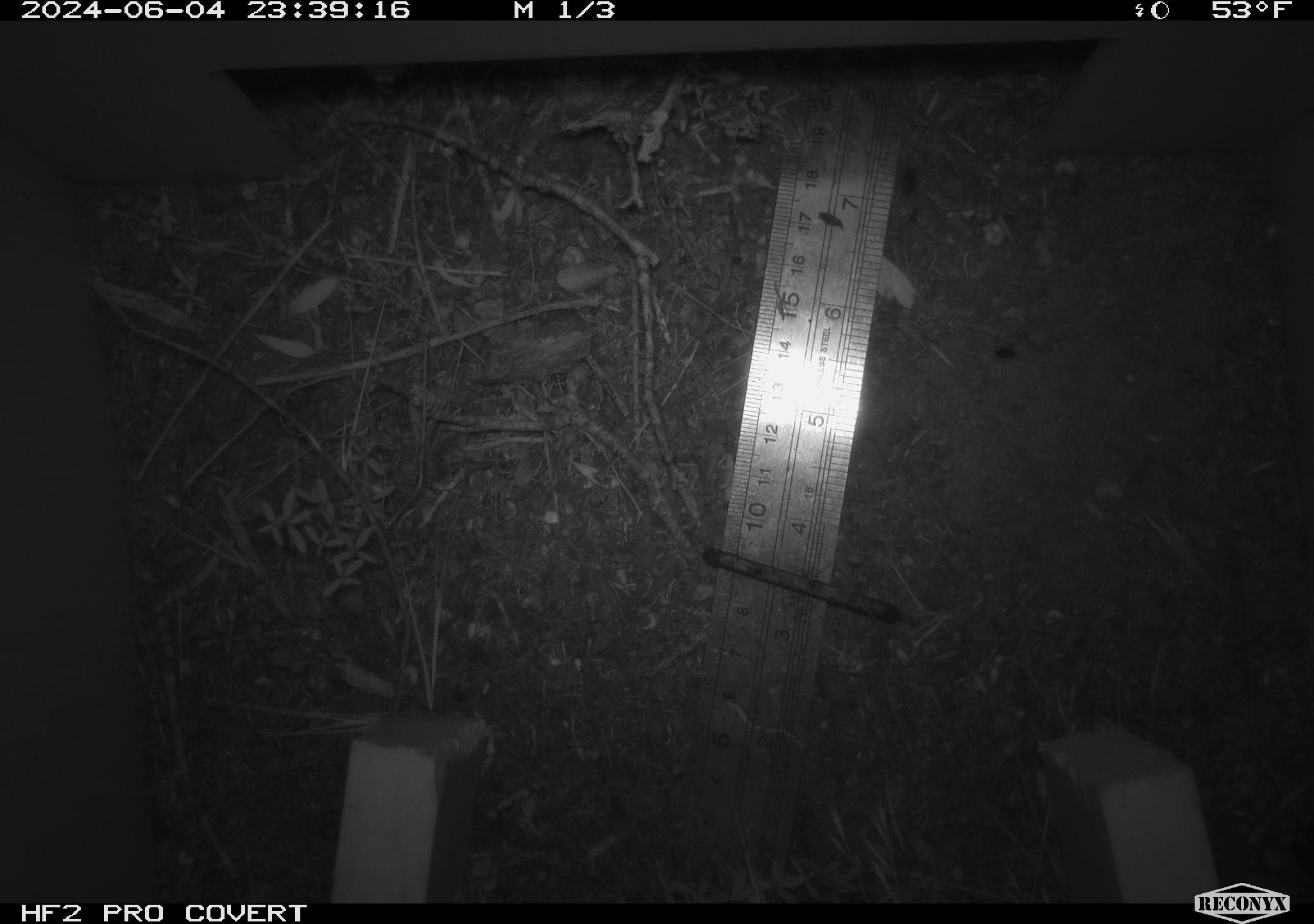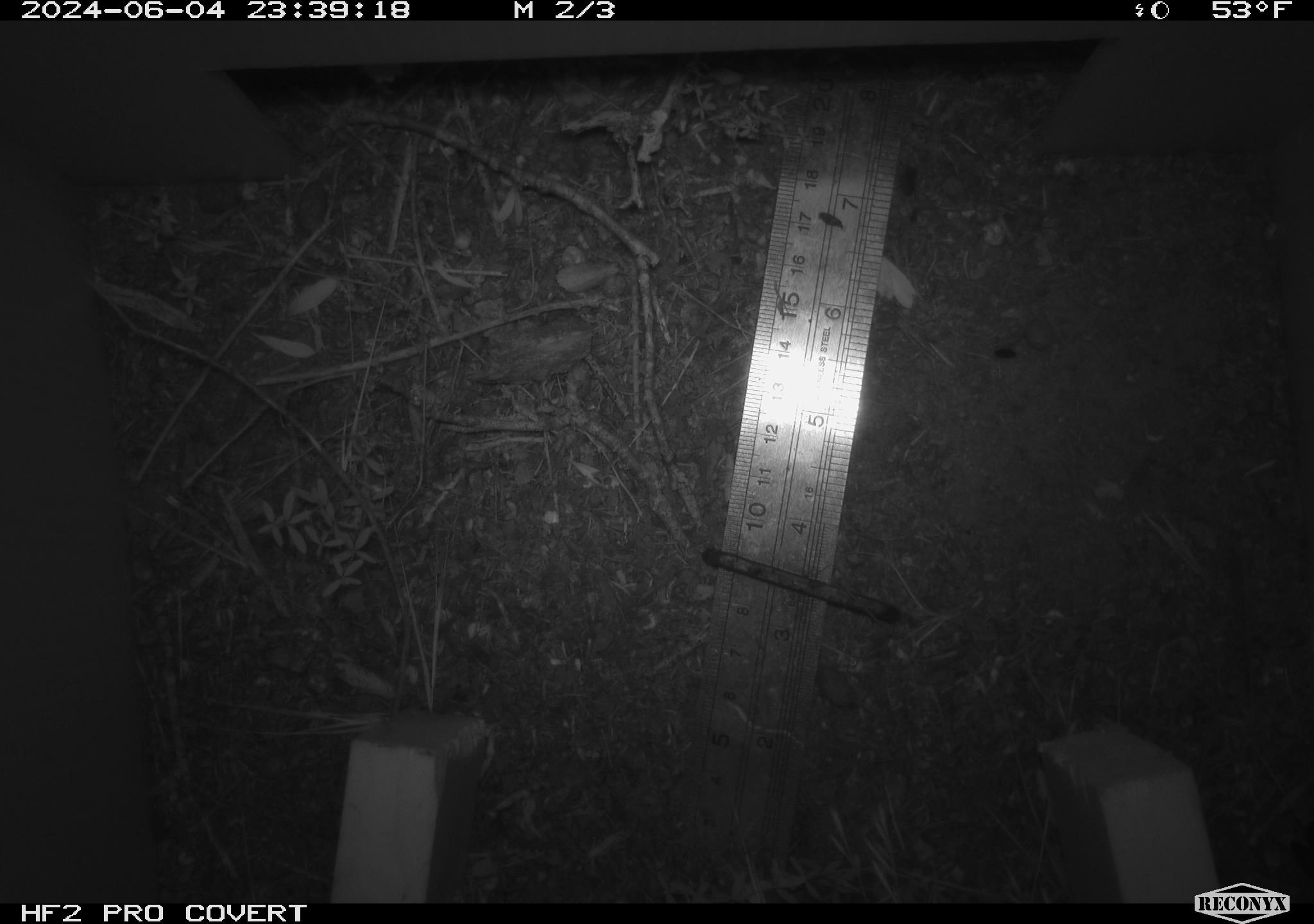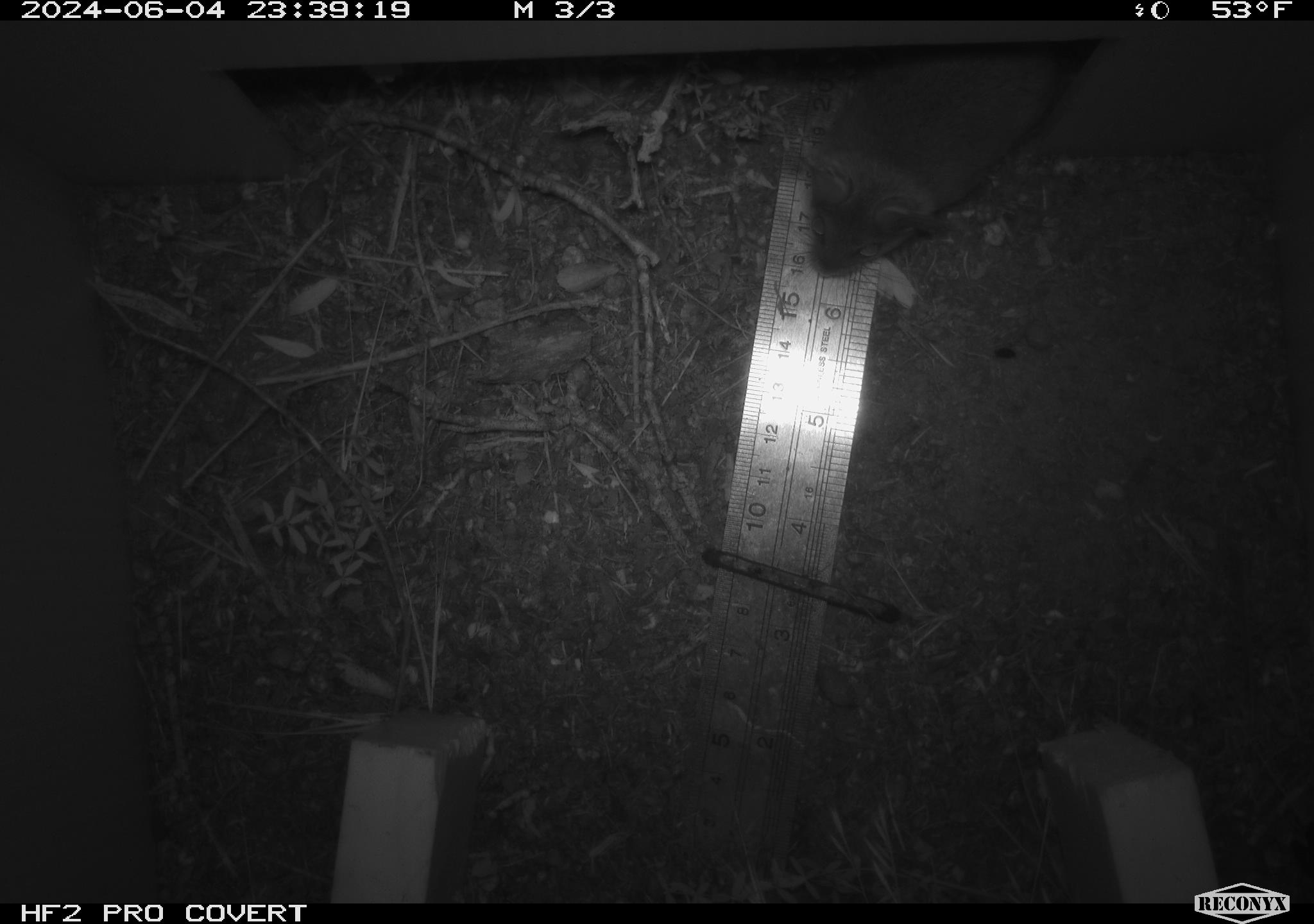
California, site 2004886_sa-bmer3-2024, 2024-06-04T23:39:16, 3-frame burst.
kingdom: Animalia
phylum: Chordata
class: Mammalia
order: Rodentia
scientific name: Rodentia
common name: mouse species